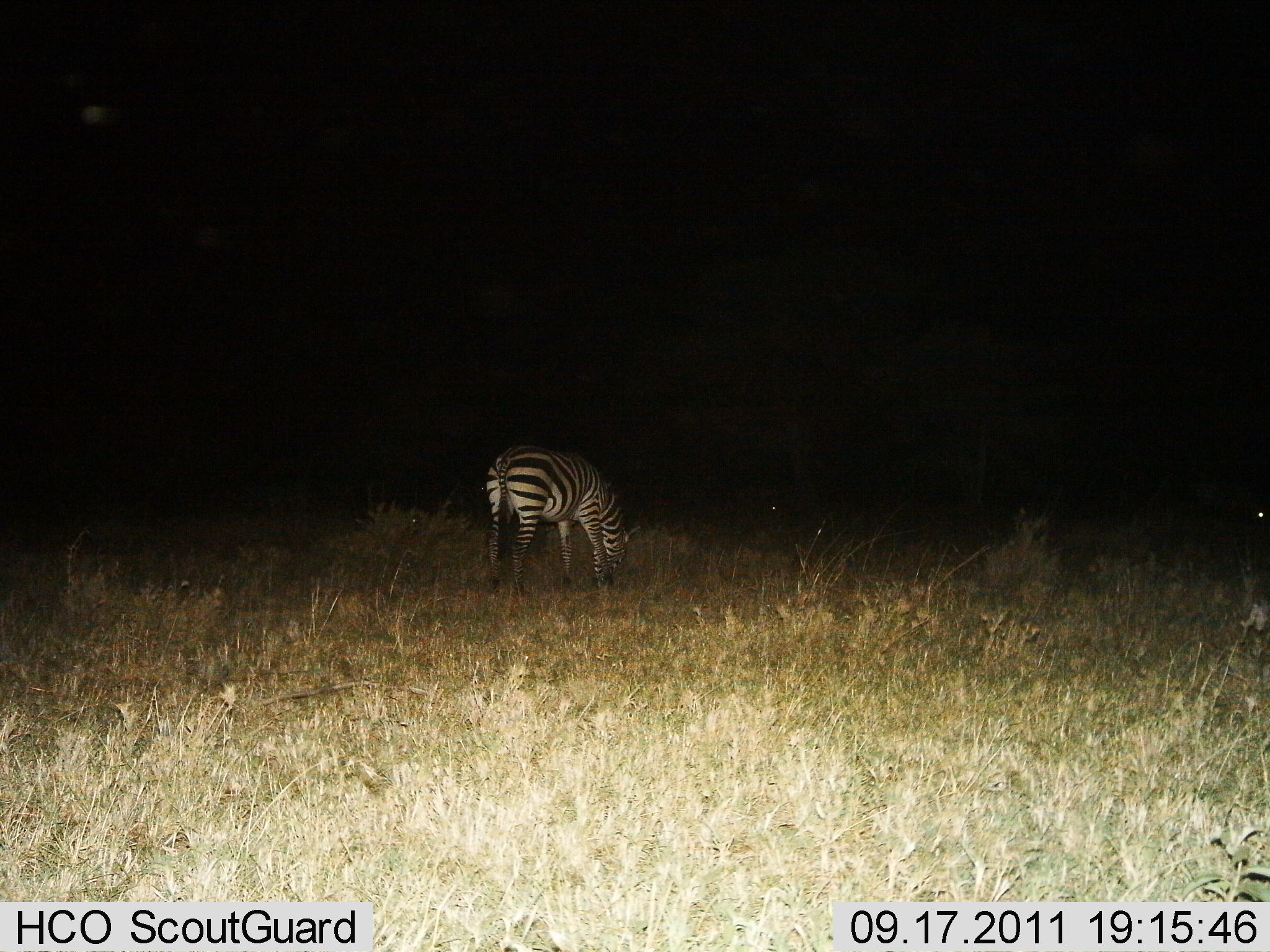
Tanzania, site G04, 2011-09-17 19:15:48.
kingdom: Animalia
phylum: Chordata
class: Mammalia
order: Perissodactyla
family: Equidae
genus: Equus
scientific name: Equus quagga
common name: plains zebra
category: zebra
Zebra (plains zebra) (Equus quagga), count 1. Behavior (volunteer vote fractions): standing 23%, resting 0%, moving 8%, interacting 0%. Young present (vote fraction): 0%. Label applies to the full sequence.